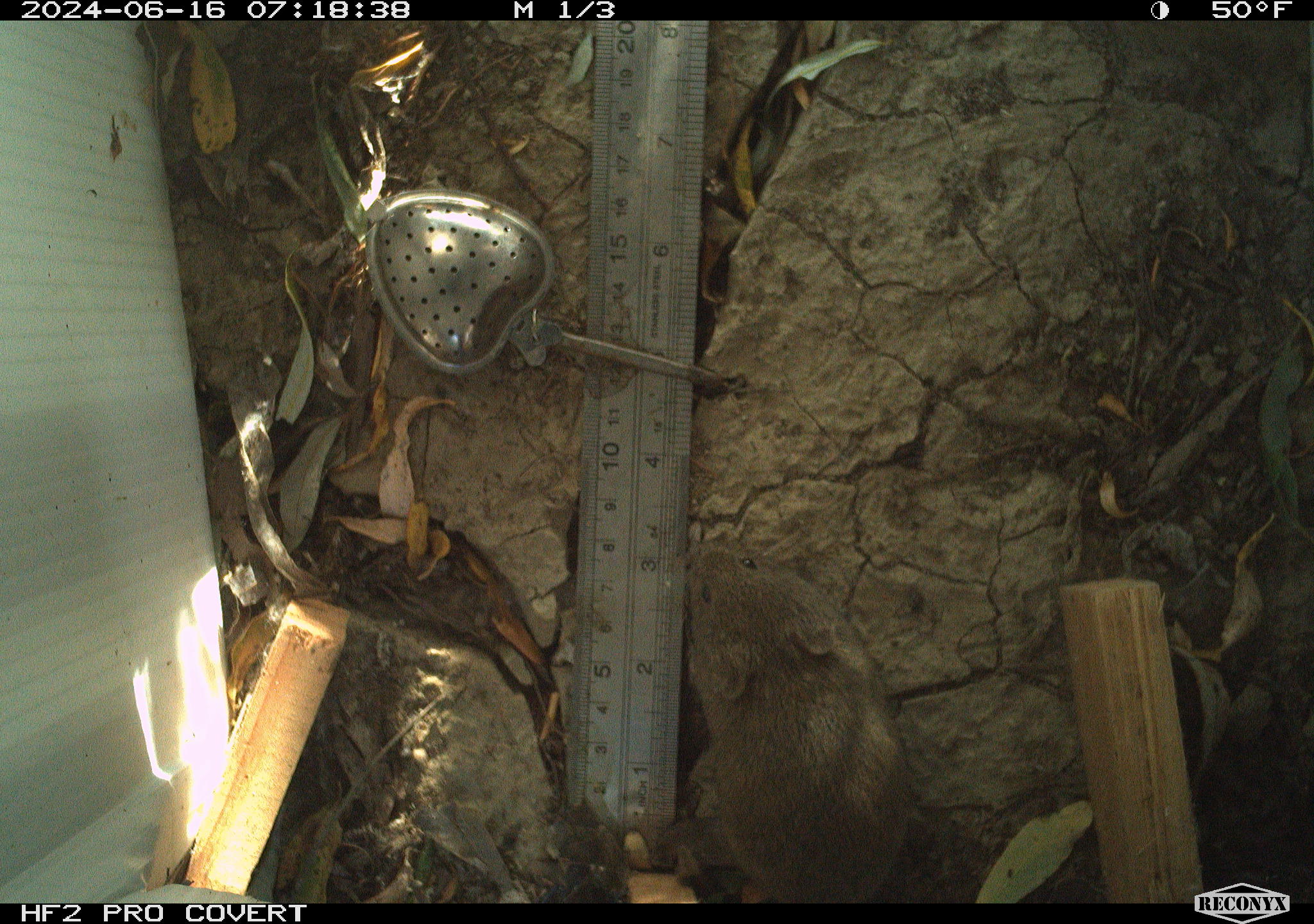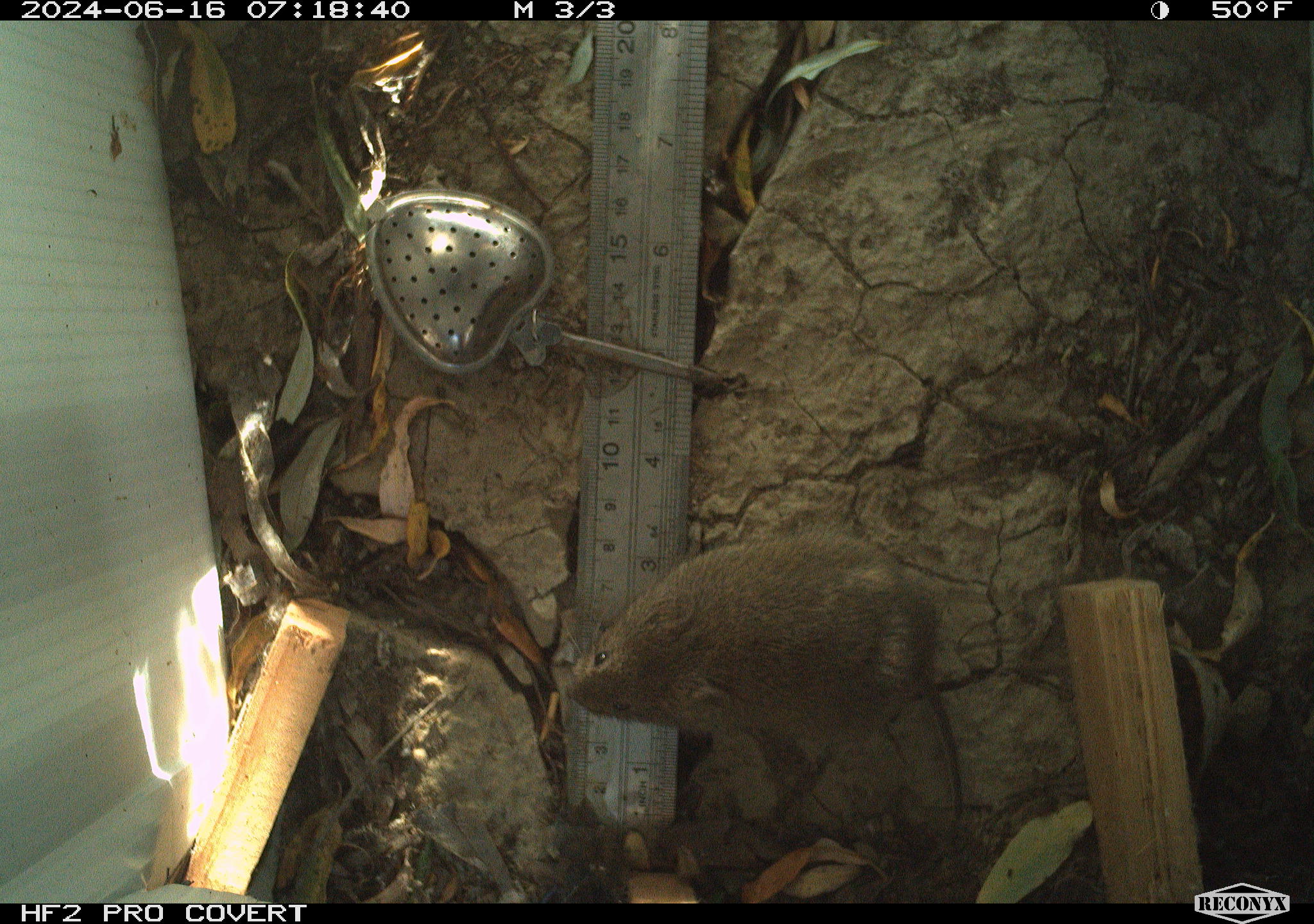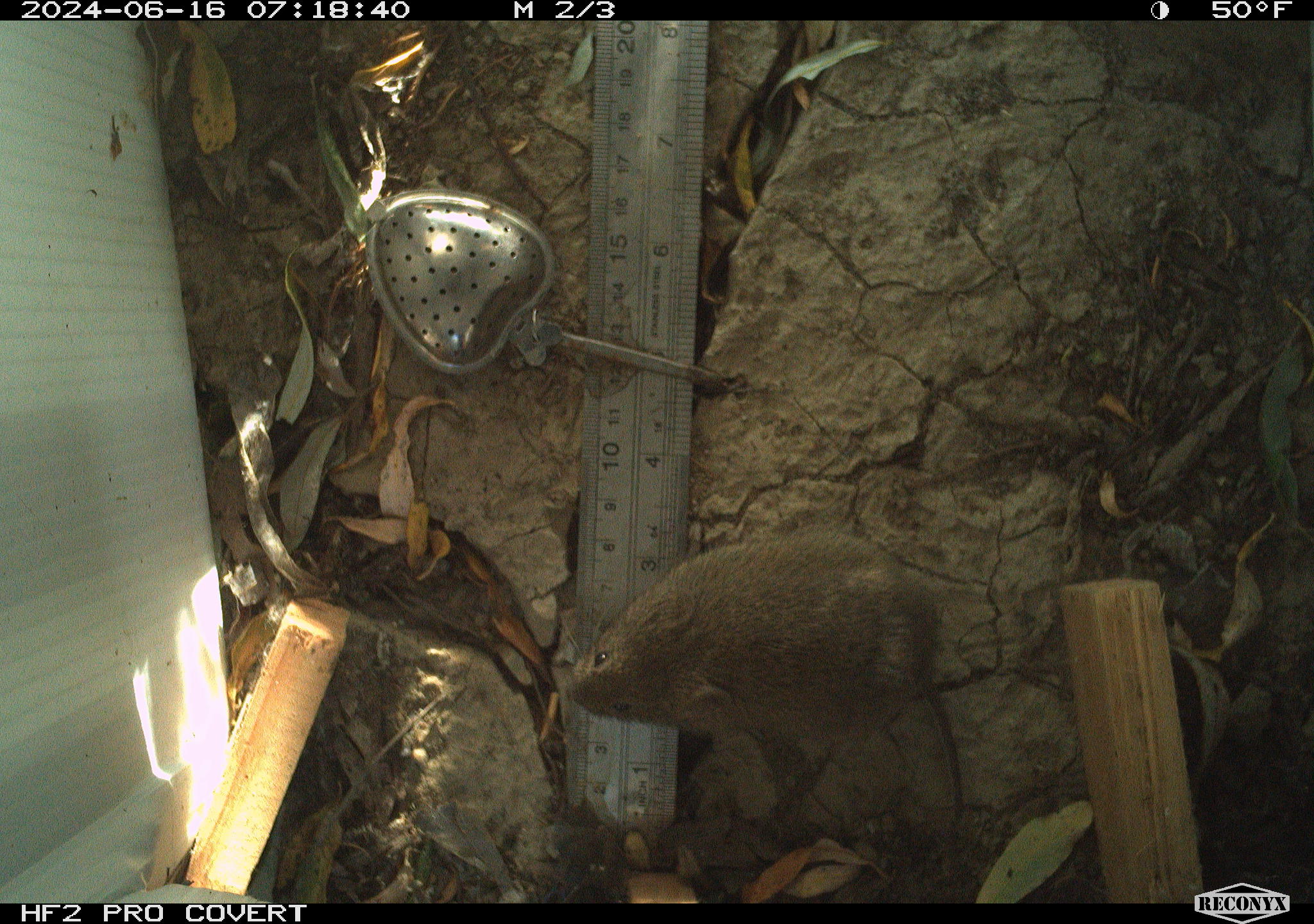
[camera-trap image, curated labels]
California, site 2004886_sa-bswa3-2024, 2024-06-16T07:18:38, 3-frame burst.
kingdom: Animalia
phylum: Chordata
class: Mammalia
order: Rodentia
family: Cricetidae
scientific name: Arvicolinae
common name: voles, lemmings, and muskrats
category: arvicolinae subfamily